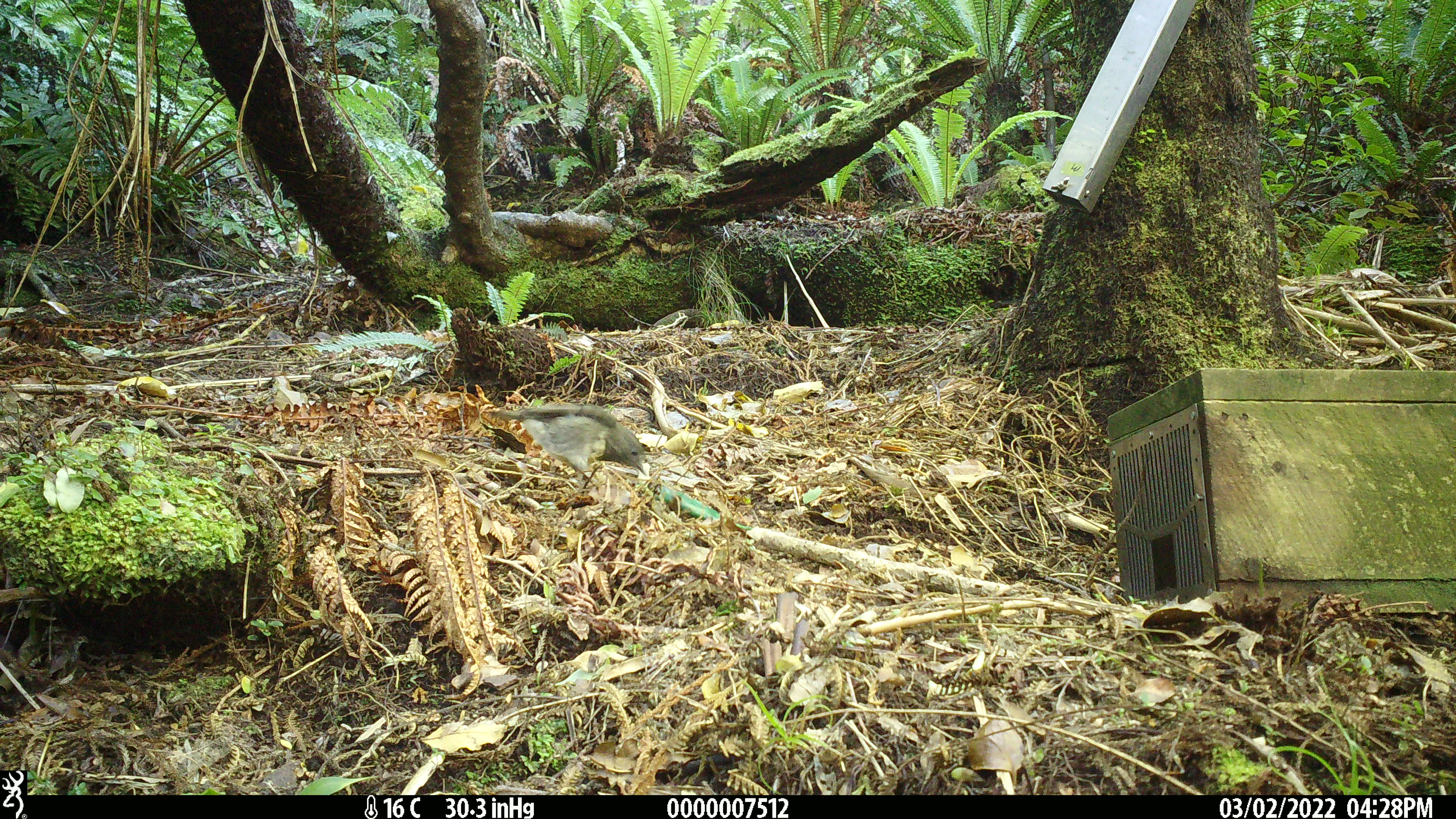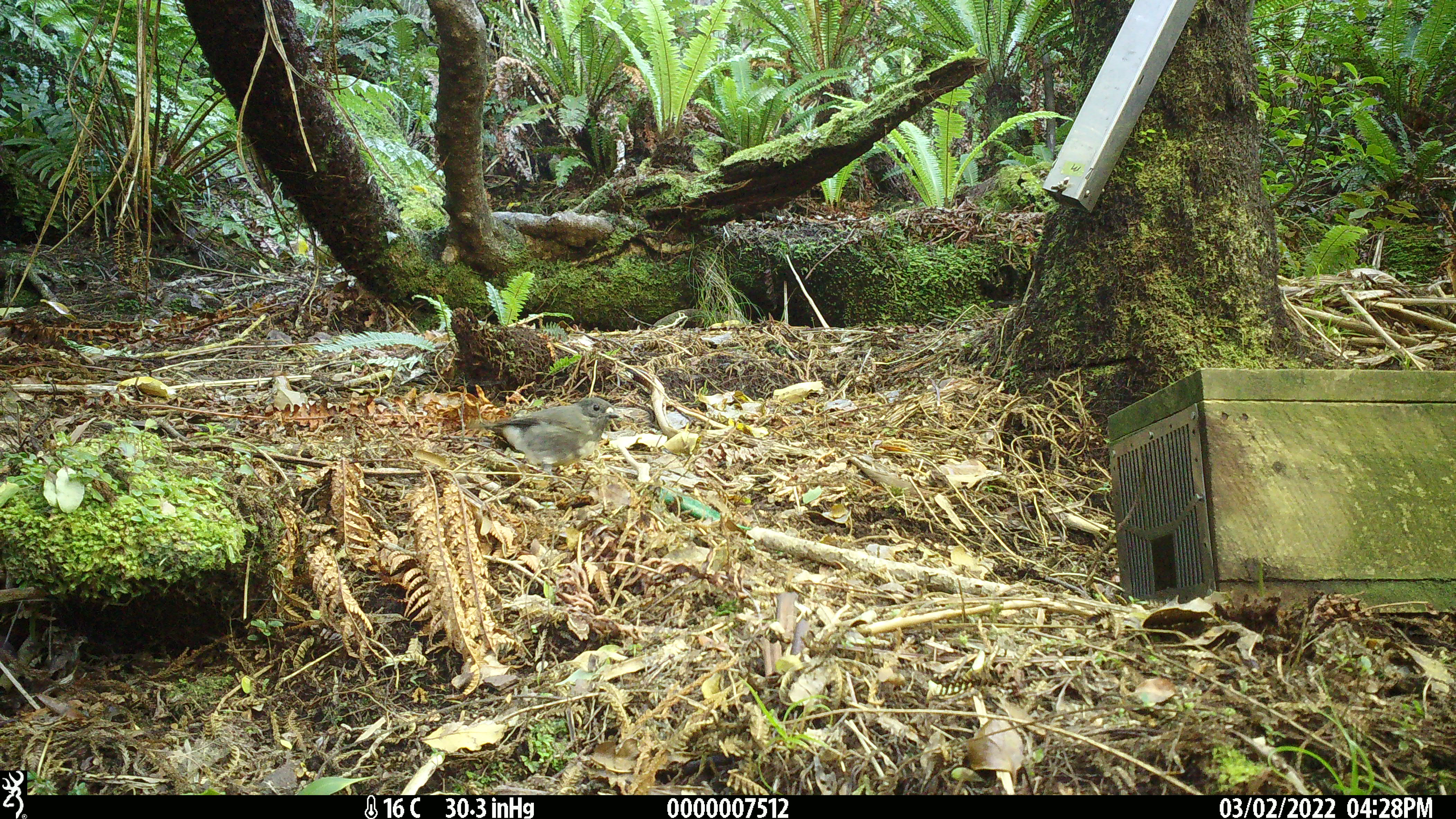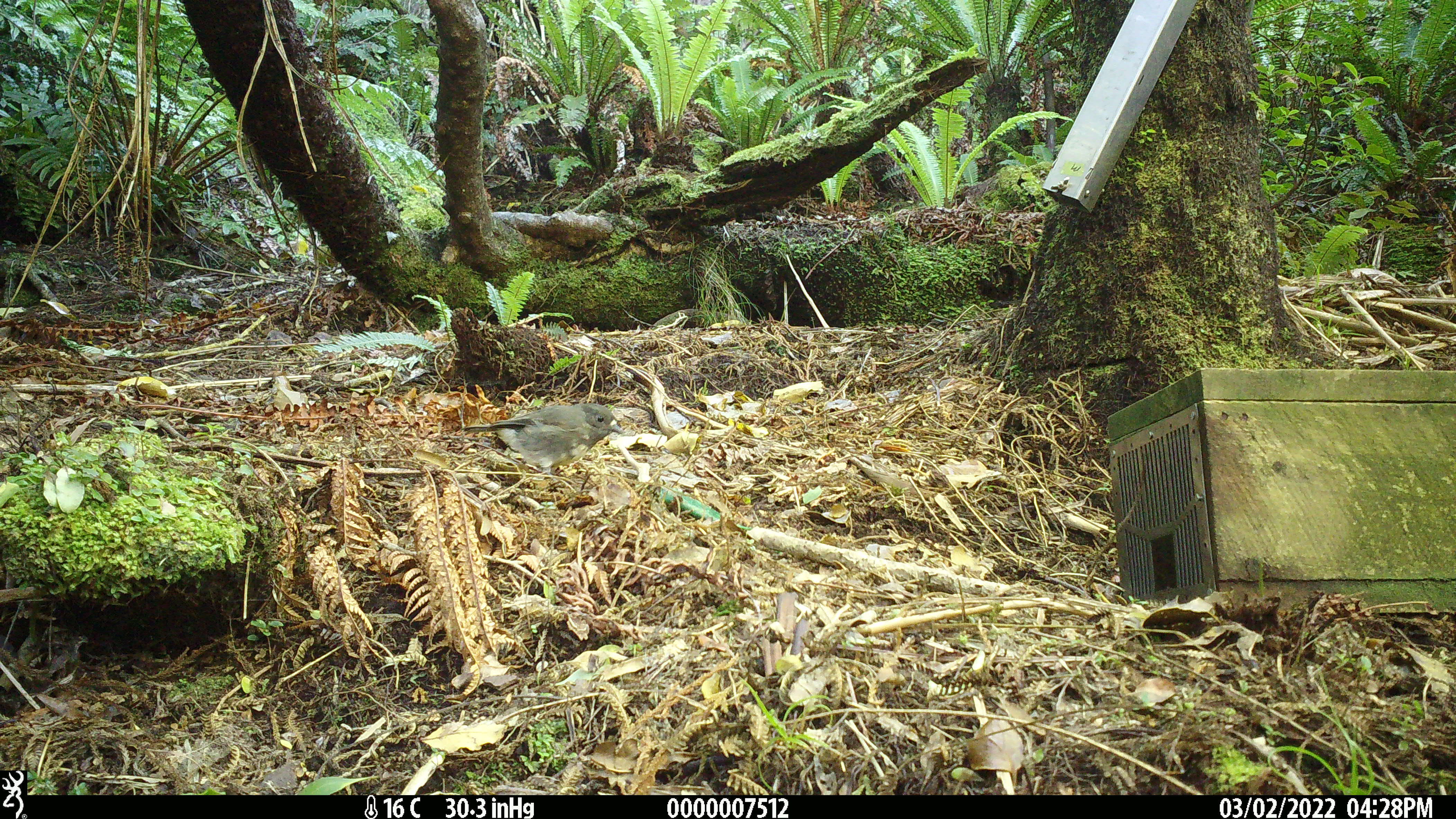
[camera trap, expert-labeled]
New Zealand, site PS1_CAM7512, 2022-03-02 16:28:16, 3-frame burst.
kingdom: Animalia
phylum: Chordata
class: Aves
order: Passeriformes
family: Petroicidae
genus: Petroica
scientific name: Petroica australis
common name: new zealand robin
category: robin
Robin (new zealand robin) (Petroica australis).